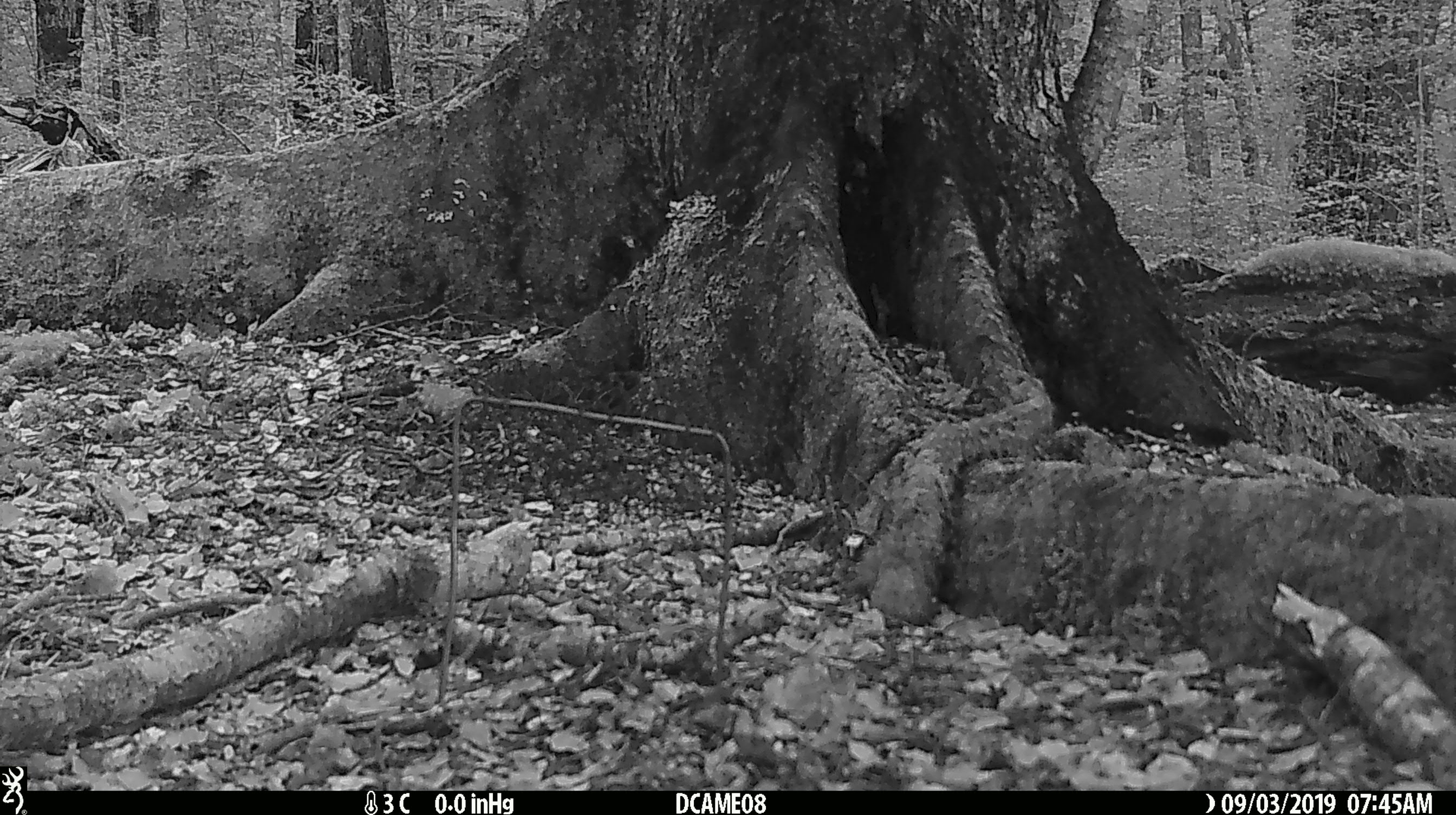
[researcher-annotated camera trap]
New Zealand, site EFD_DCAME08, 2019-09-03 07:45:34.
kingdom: Animalia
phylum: Chordata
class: Aves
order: Passeriformes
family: Turdidae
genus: Turdus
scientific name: Turdus merula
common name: eurasian blackbird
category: blackbird